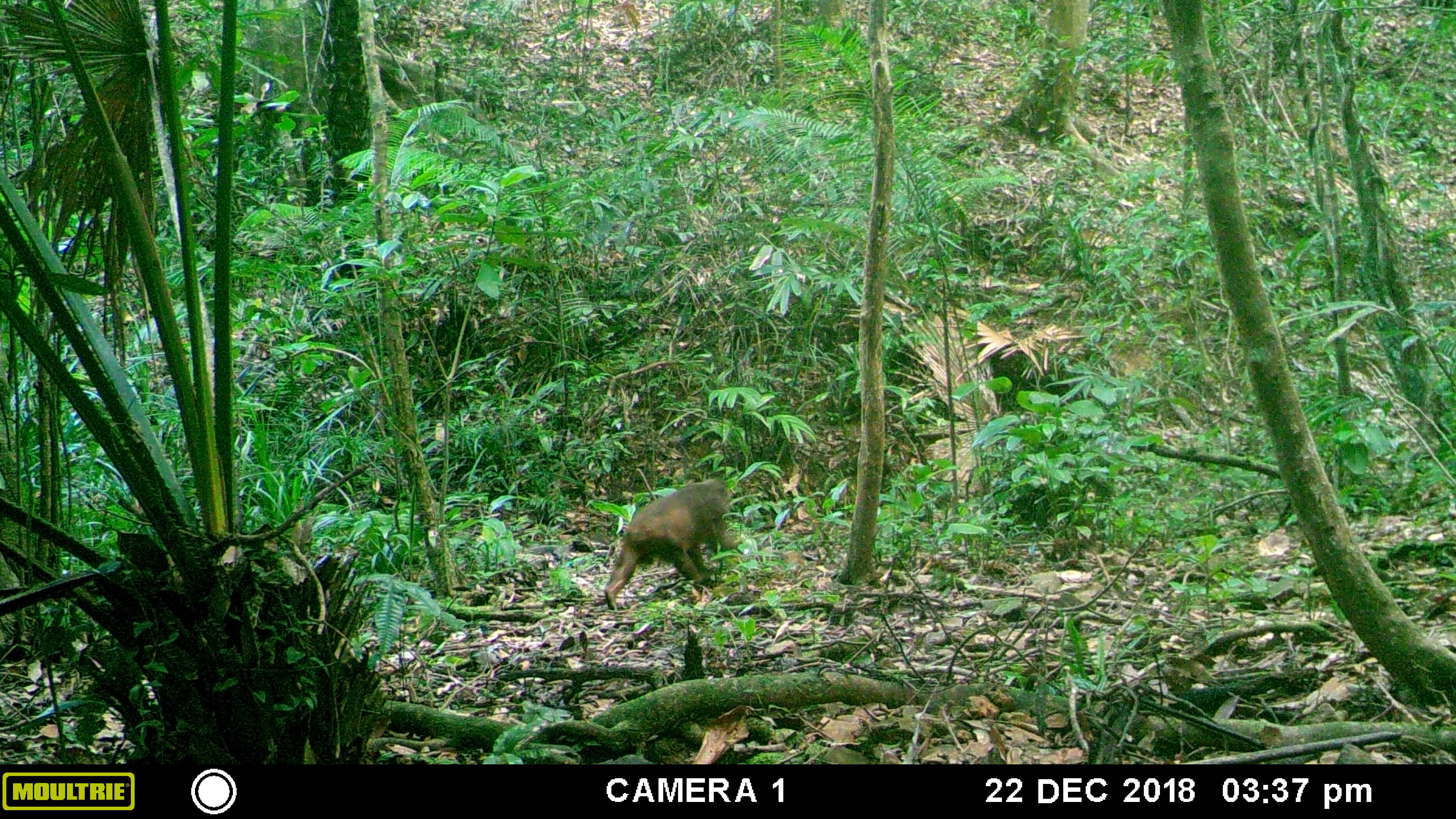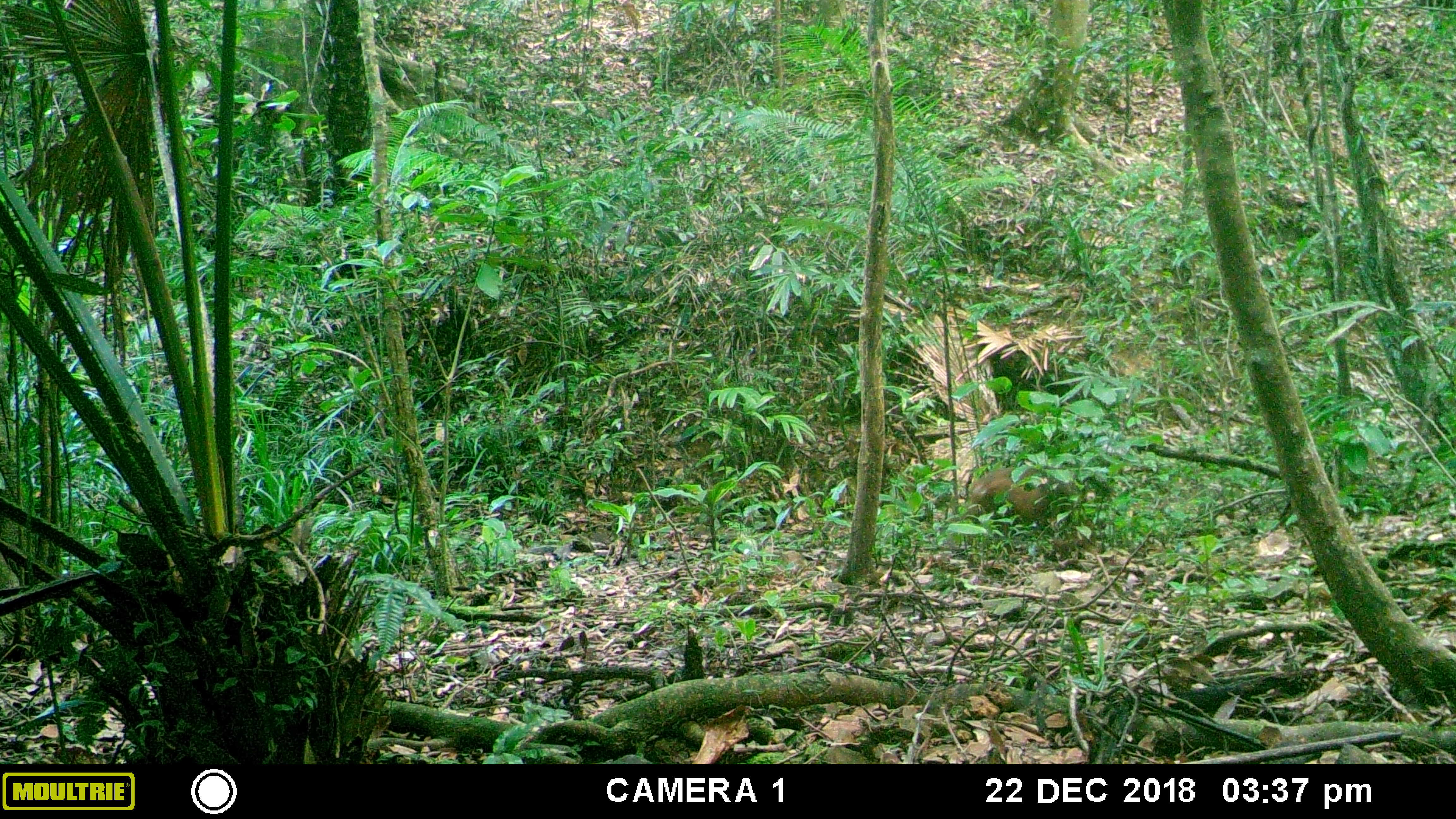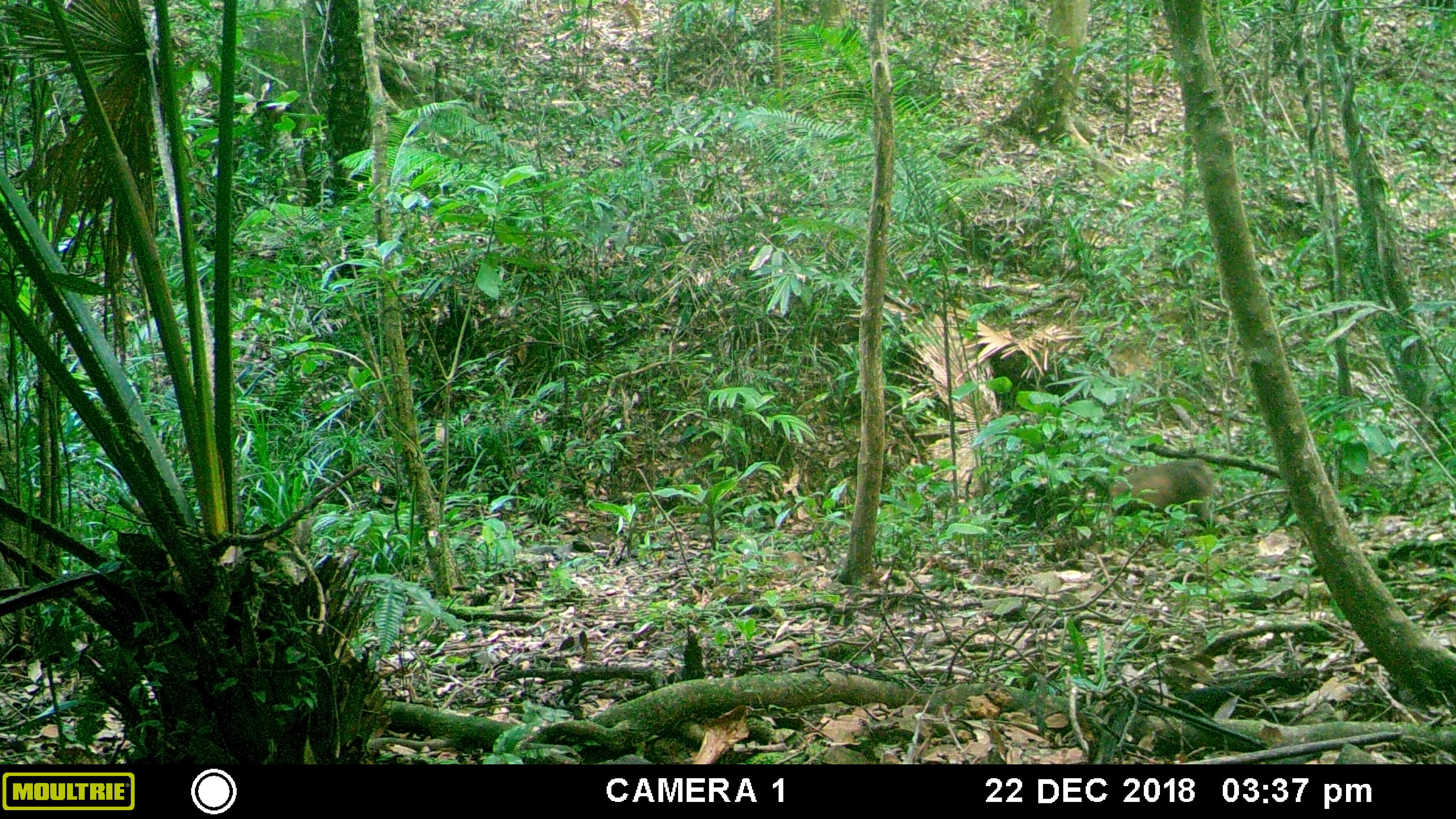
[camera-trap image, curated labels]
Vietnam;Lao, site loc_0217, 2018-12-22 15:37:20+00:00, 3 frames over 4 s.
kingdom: Animalia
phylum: Chordata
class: Mammalia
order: Primates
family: Cercopithecidae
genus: Macaca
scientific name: Macaca arctoides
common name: stump-tailed macaque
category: stump tailed macaque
Stump tailed macaque (stump-tailed macaque) (Macaca arctoides). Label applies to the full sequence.